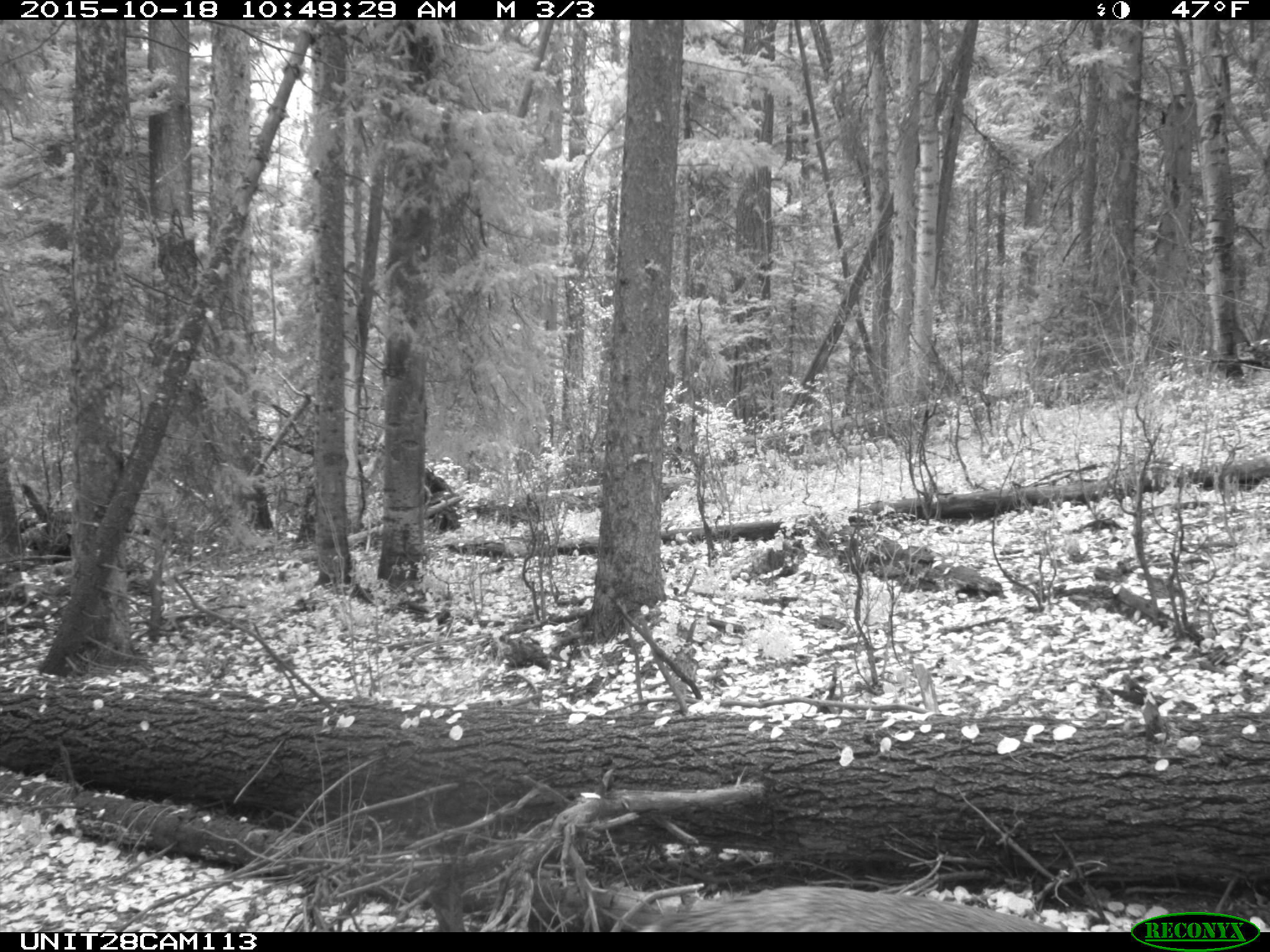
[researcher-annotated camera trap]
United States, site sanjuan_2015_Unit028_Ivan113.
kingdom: Animalia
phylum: Chordata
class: Mammalia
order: Artiodactyla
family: Cervidae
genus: Odocoileus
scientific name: Odocoileus hemionus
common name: mule deer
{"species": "Odocoileus hemionus (mule deer)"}